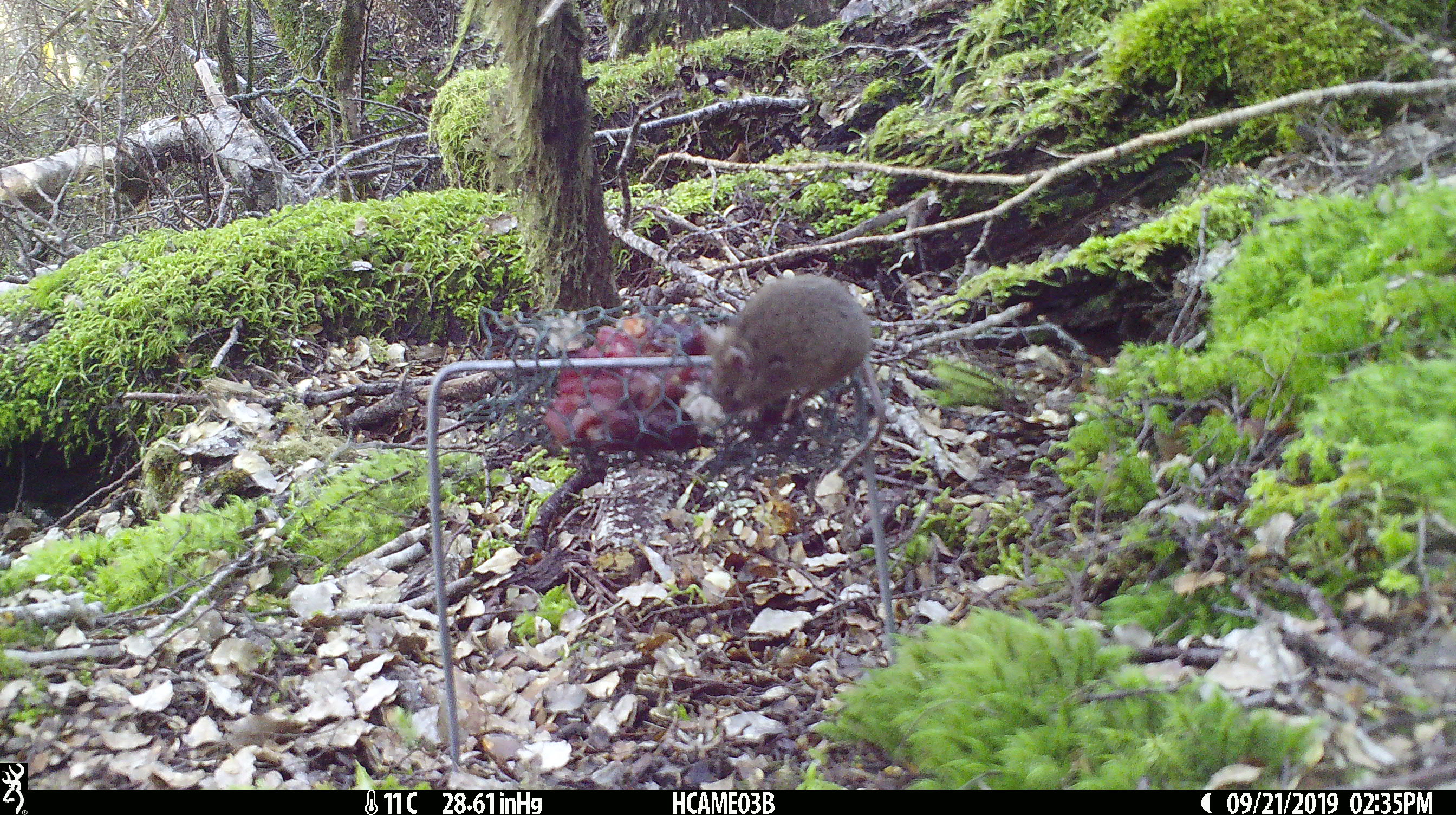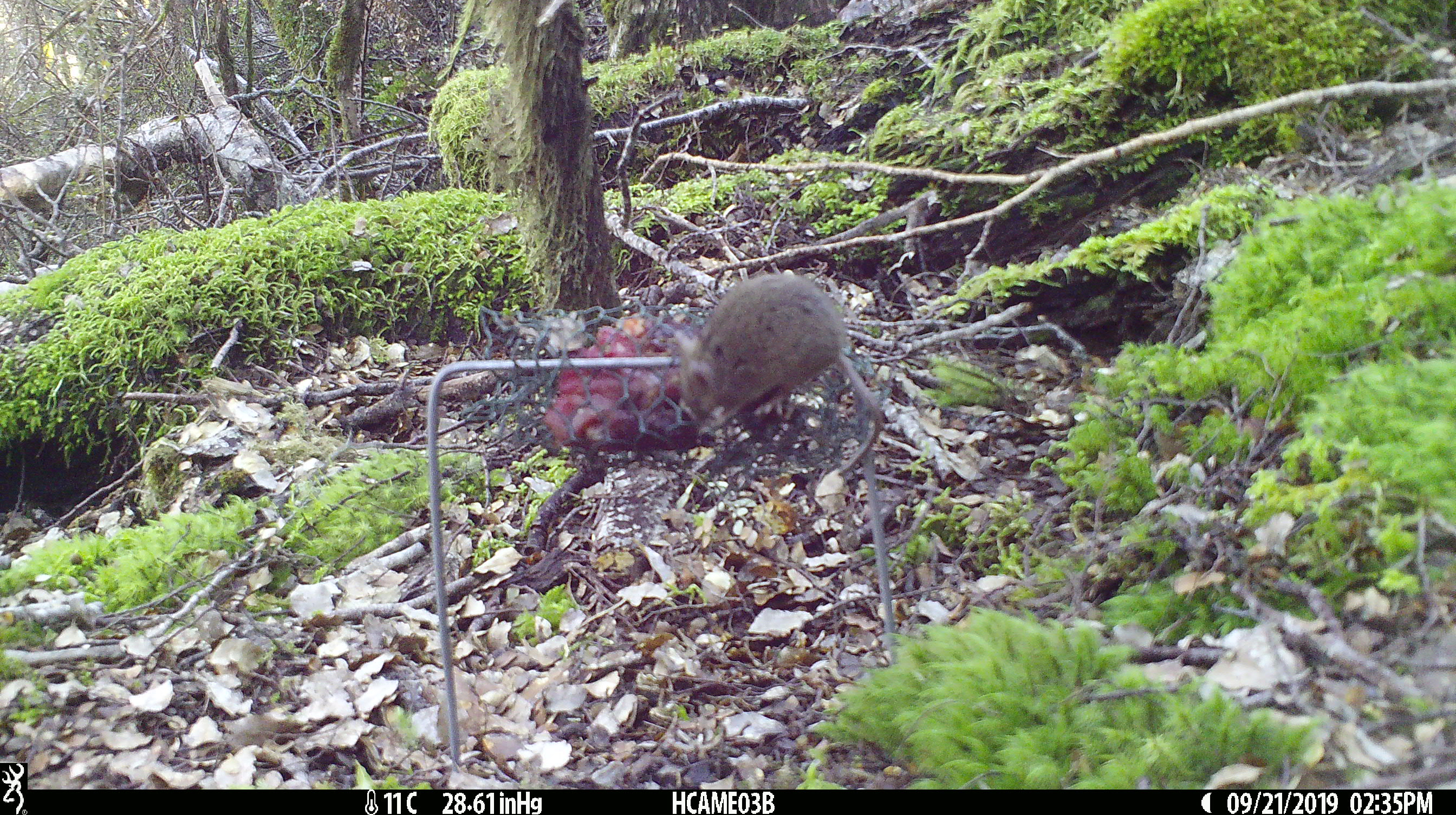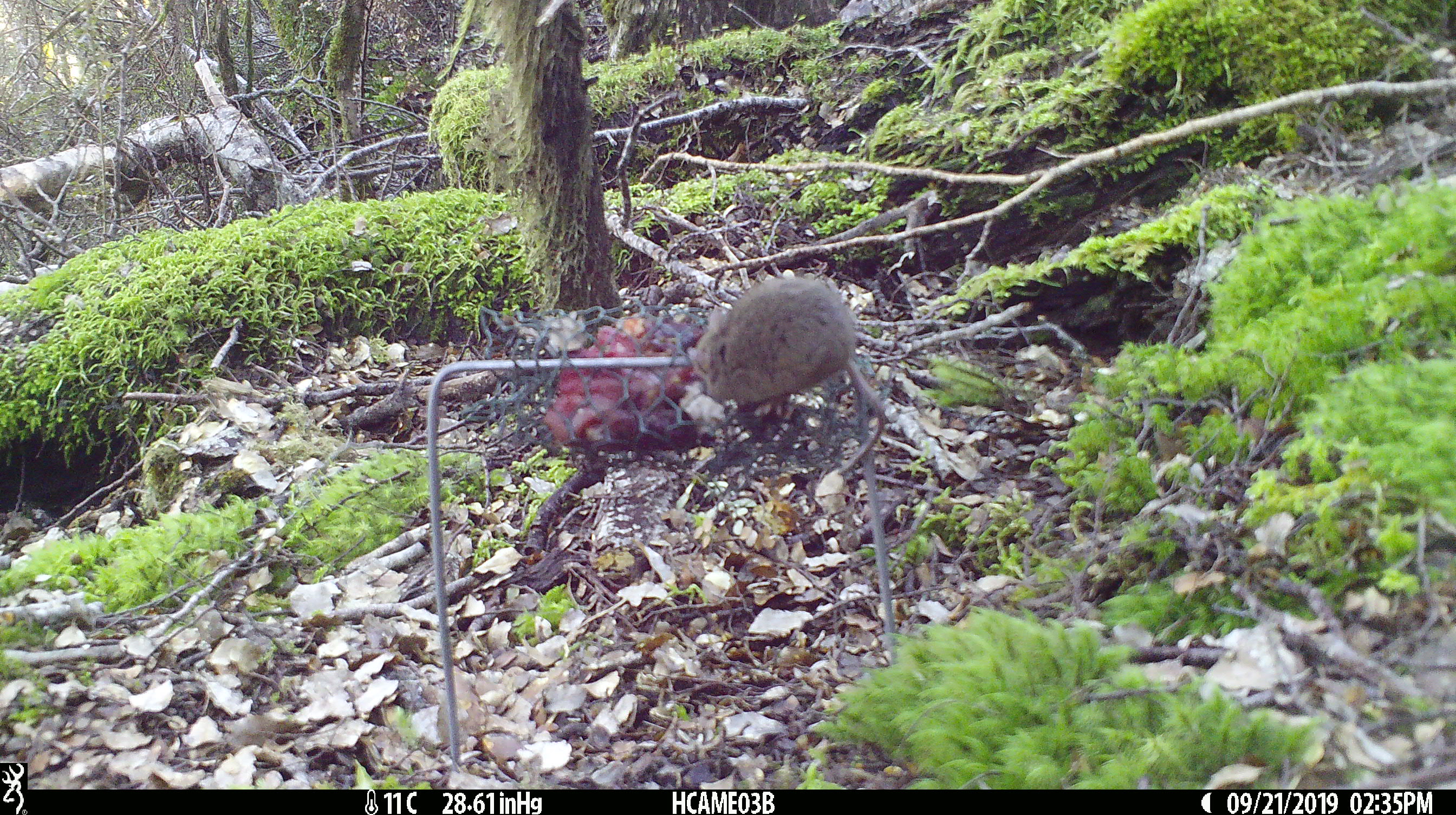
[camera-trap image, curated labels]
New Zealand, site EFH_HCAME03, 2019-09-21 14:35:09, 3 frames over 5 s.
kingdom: Animalia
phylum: Chordata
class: Mammalia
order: Rodentia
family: Muridae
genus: Mus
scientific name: Mus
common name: mouse